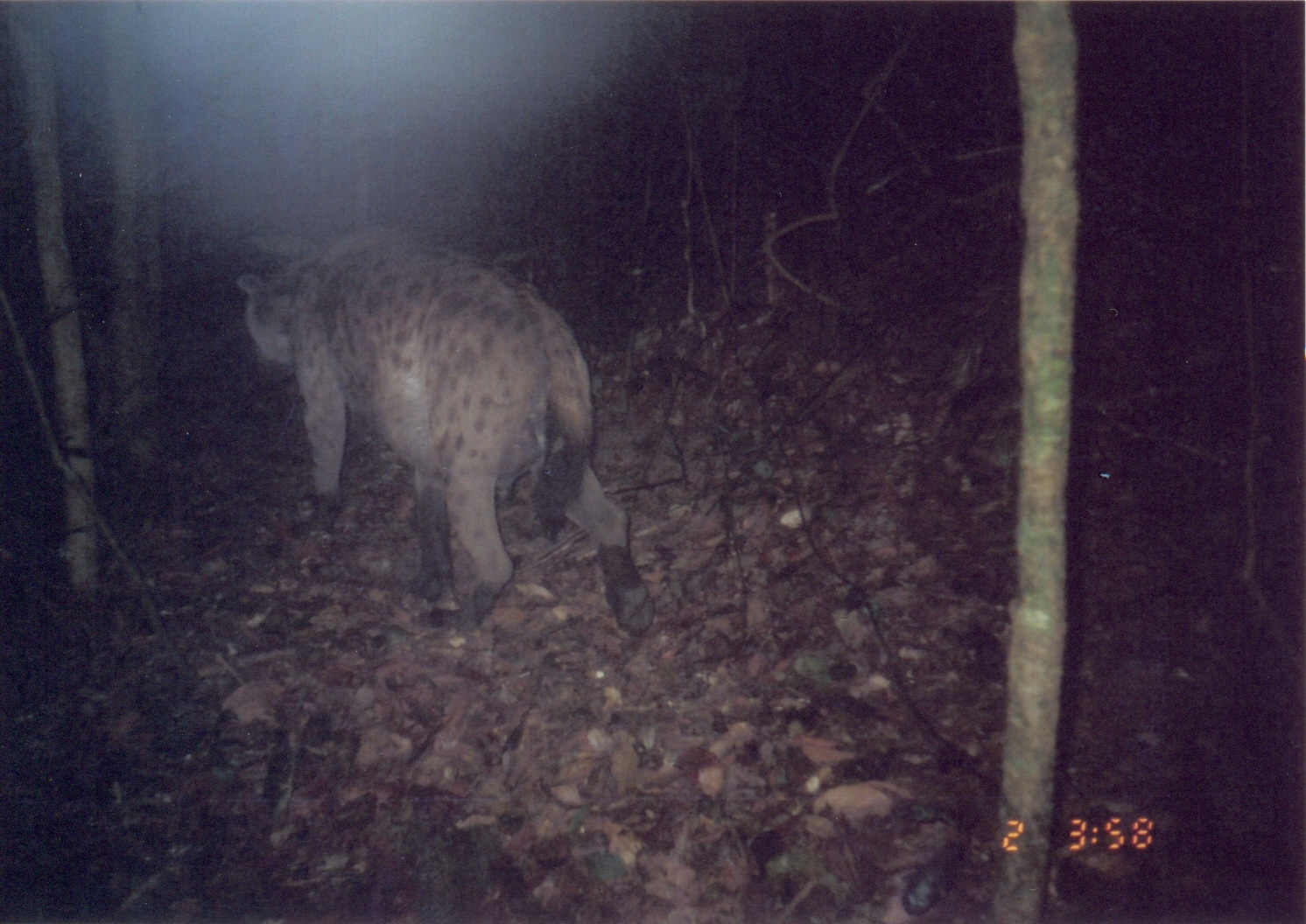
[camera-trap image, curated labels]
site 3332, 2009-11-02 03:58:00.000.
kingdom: Animalia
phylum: Chordata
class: Mammalia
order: Carnivora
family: Hyaenidae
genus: Crocuta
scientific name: Crocuta crocuta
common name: spotted hyena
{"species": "Crocuta crocuta (spotted hyena)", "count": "1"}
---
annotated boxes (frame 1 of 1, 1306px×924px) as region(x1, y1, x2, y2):
crocuta crocuta: region(231, 215, 659, 634)